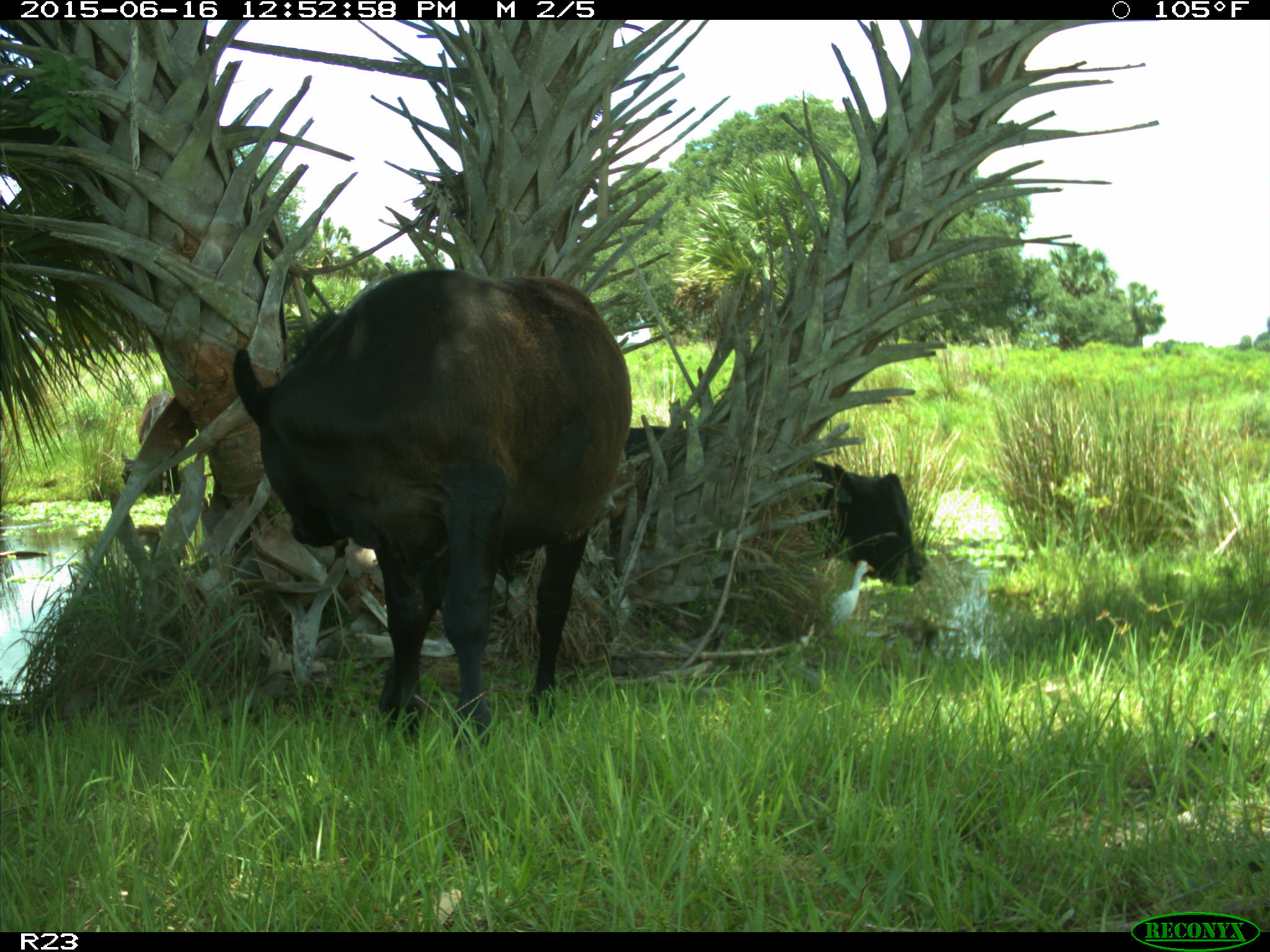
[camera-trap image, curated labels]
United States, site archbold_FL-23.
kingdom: Animalia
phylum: Chordata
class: Mammalia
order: Artiodactyla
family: Bovidae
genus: Bos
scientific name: Bos taurus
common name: domestic cow